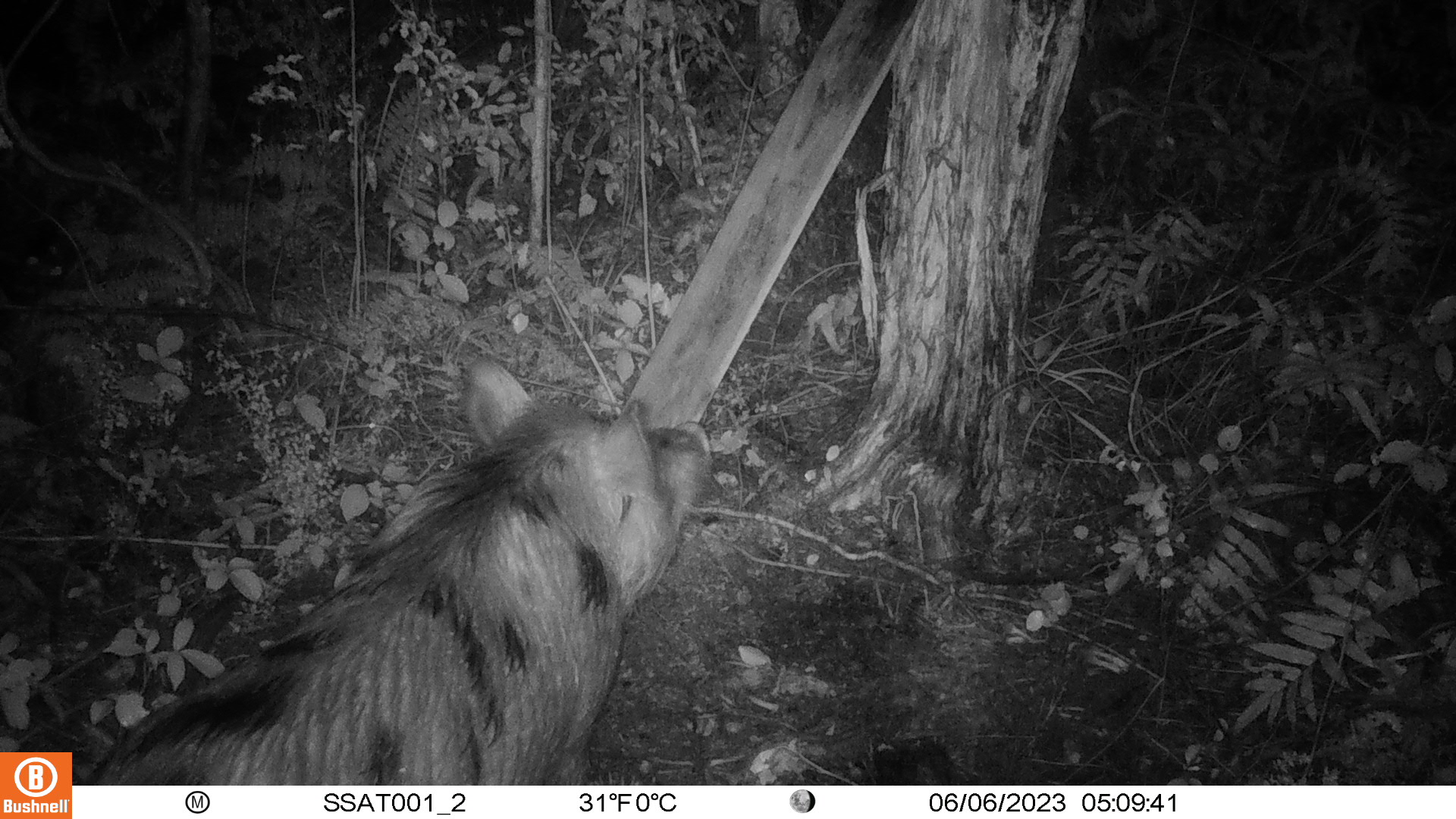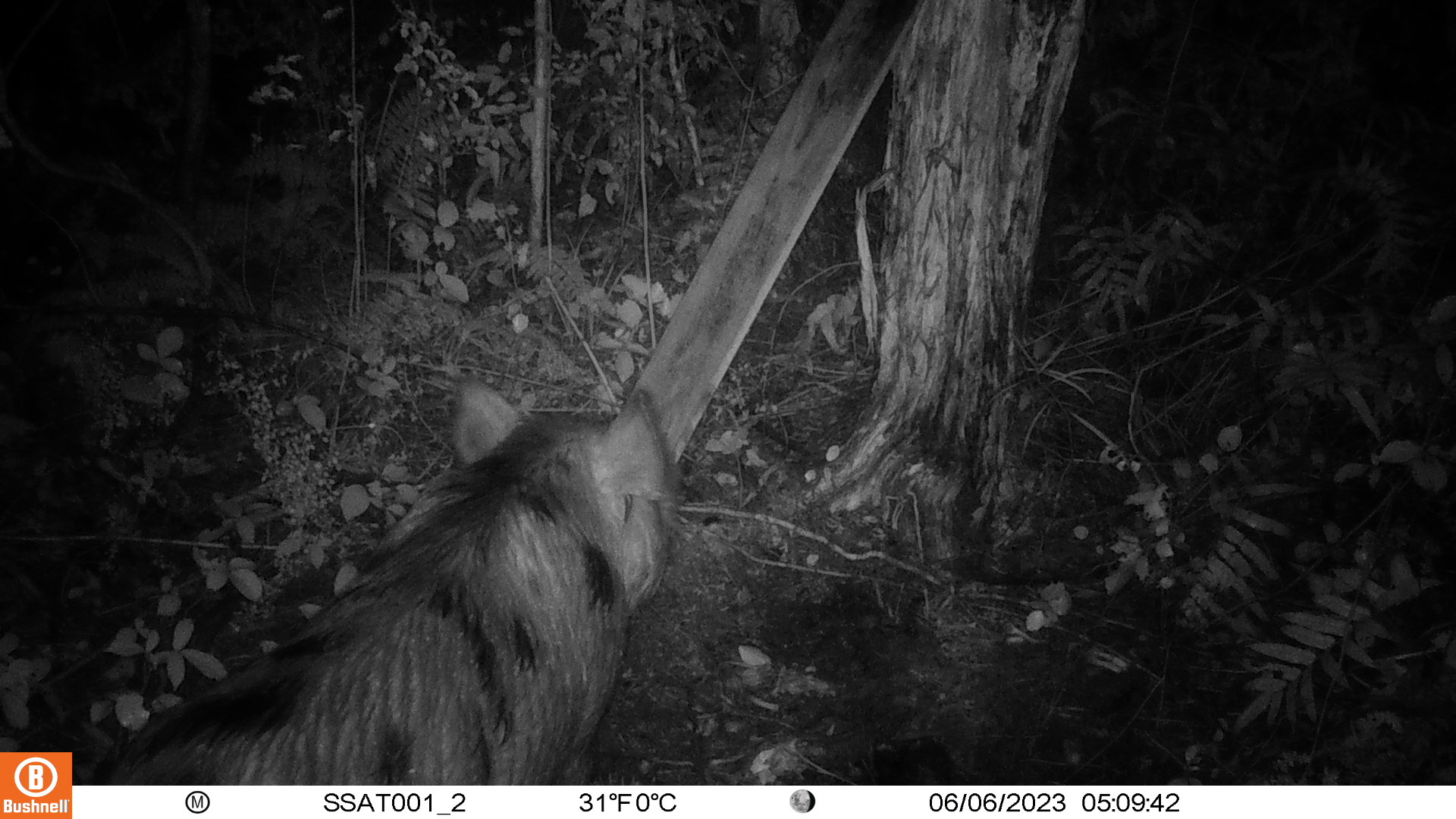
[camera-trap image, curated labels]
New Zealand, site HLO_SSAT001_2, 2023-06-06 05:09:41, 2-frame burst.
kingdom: Animalia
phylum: Chordata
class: Mammalia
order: Artiodactyla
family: Suidae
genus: Sus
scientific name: Sus scrofa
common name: pig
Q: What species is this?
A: Pig (Sus scrofa).